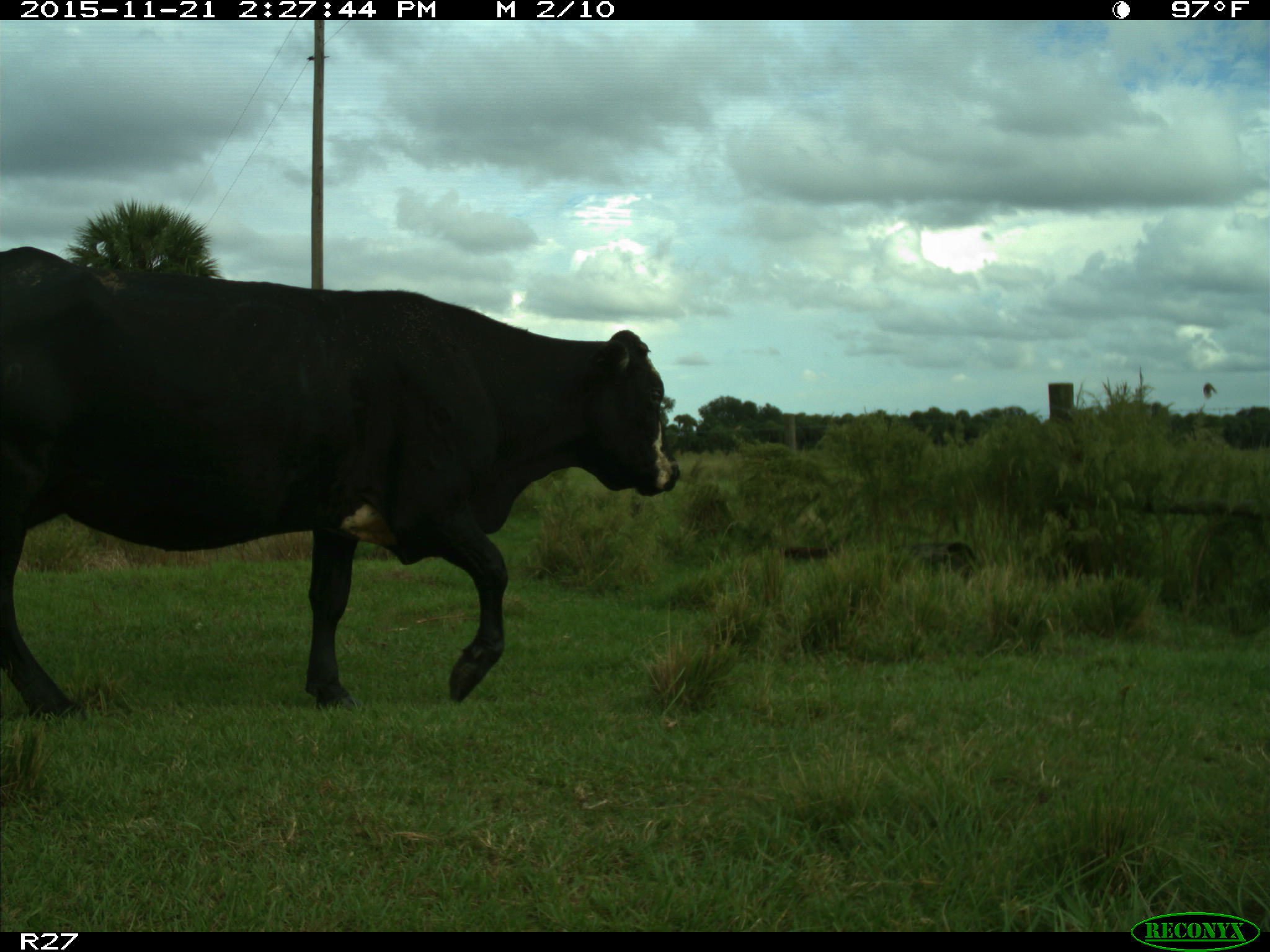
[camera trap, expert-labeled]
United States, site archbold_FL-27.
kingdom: Animalia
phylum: Chordata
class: Mammalia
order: Artiodactyla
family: Bovidae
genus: Bos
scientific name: Bos taurus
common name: domestic cow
Bos taurus (domestic cow).